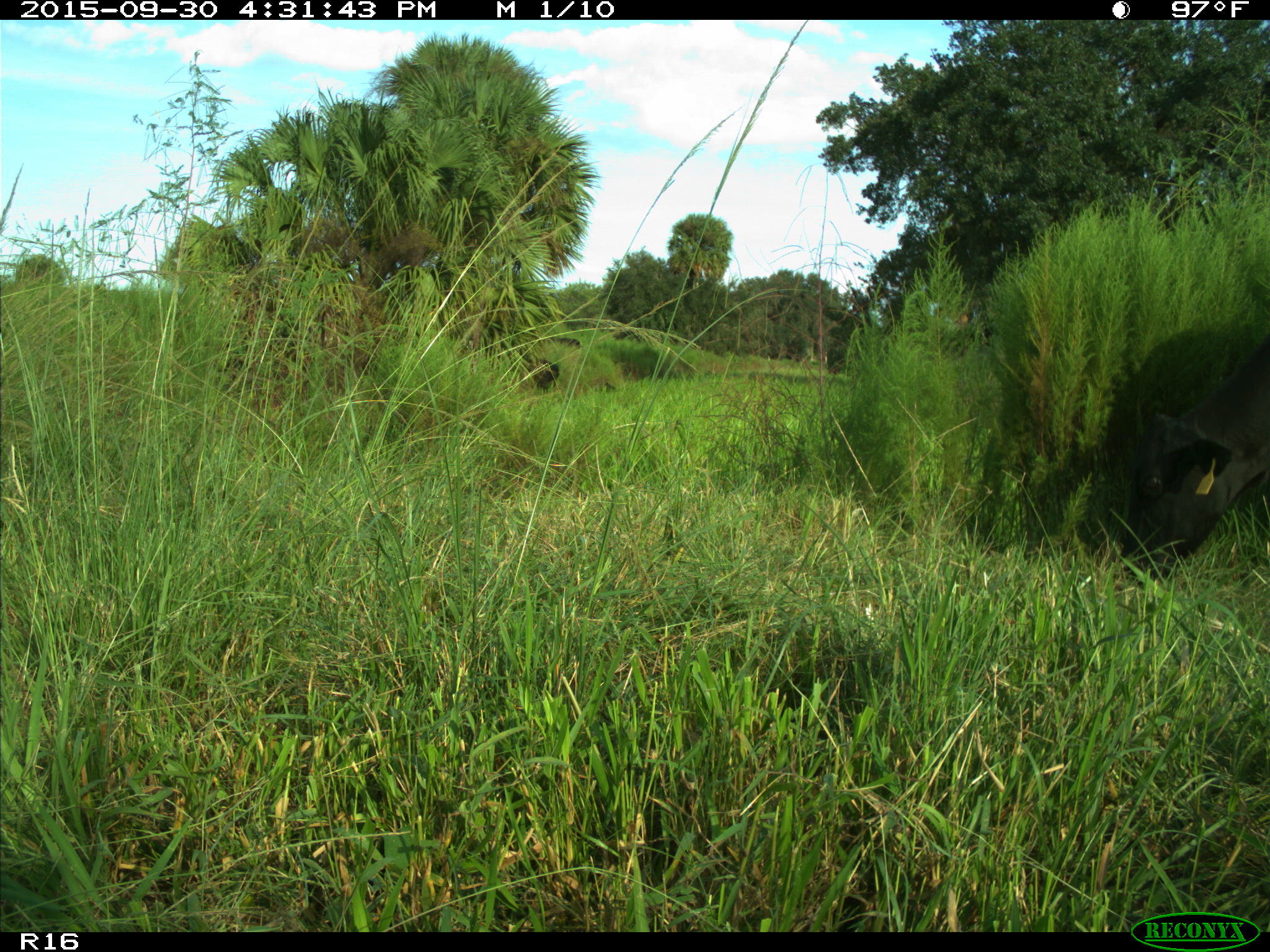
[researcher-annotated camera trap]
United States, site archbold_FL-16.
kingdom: Animalia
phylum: Chordata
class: Mammalia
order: Artiodactyla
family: Bovidae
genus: Bos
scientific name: Bos taurus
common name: domestic cow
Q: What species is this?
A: Bos taurus (domestic cow).